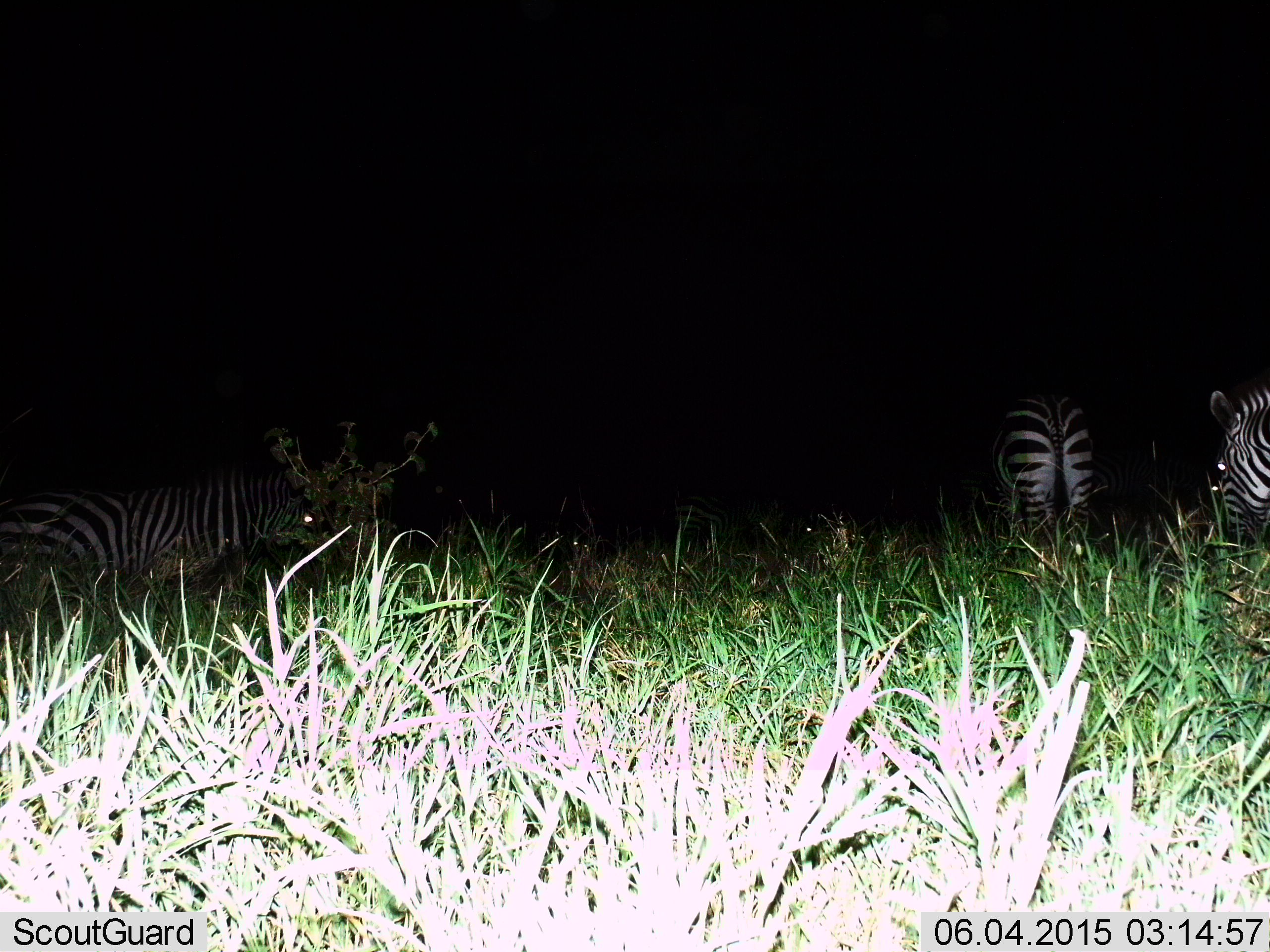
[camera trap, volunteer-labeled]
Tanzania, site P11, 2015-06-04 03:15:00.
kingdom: Animalia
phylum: Chordata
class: Mammalia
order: Perissodactyla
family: Equidae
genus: Equus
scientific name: Equus quagga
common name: plains zebra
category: zebra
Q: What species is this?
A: Zebra (plains zebra) (Equus quagga).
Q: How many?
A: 3.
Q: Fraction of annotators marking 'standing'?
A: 80%.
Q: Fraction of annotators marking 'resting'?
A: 10%.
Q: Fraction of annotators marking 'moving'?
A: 20%.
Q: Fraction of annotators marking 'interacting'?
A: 0%.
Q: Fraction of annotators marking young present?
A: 0%.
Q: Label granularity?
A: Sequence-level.